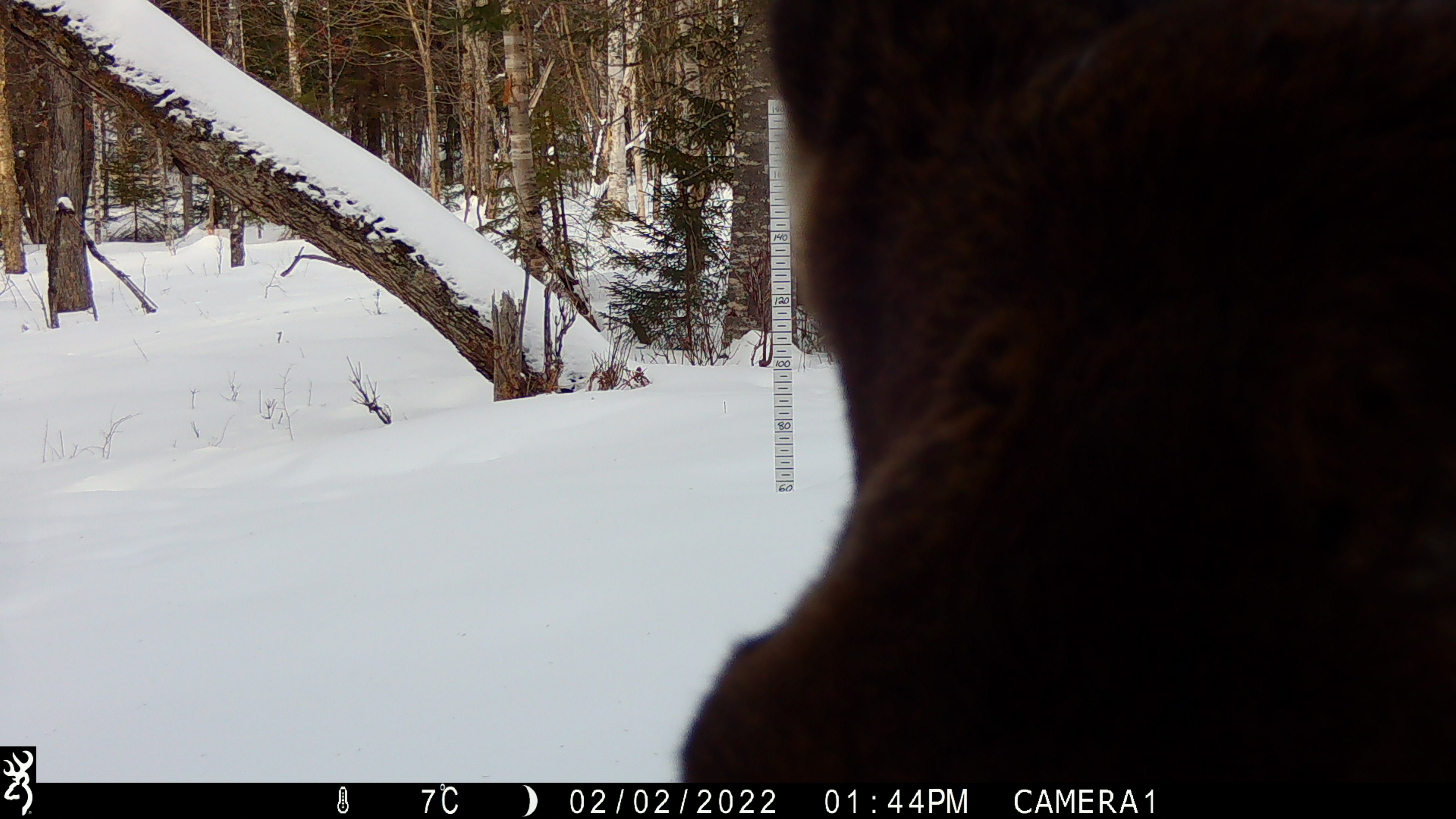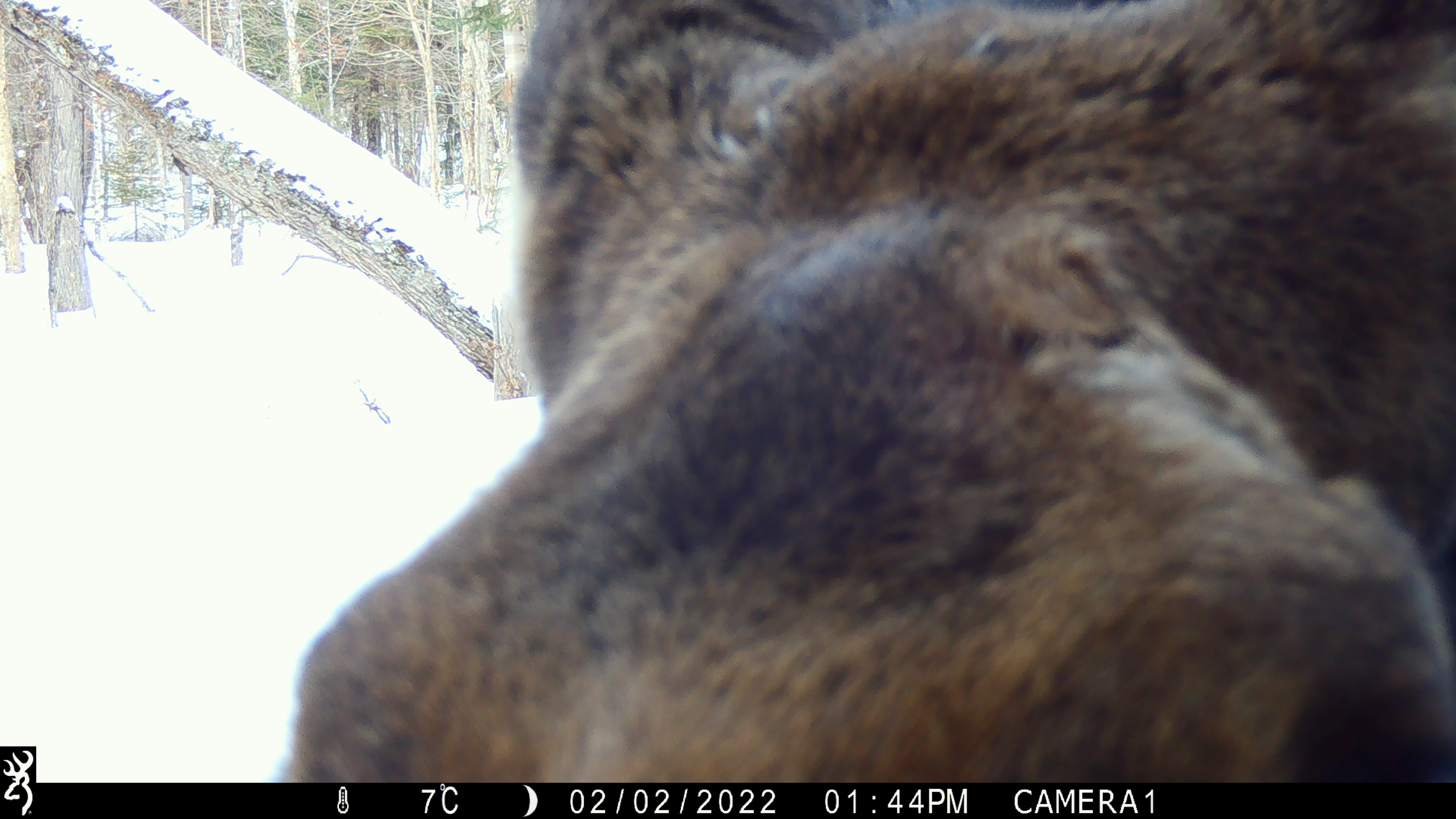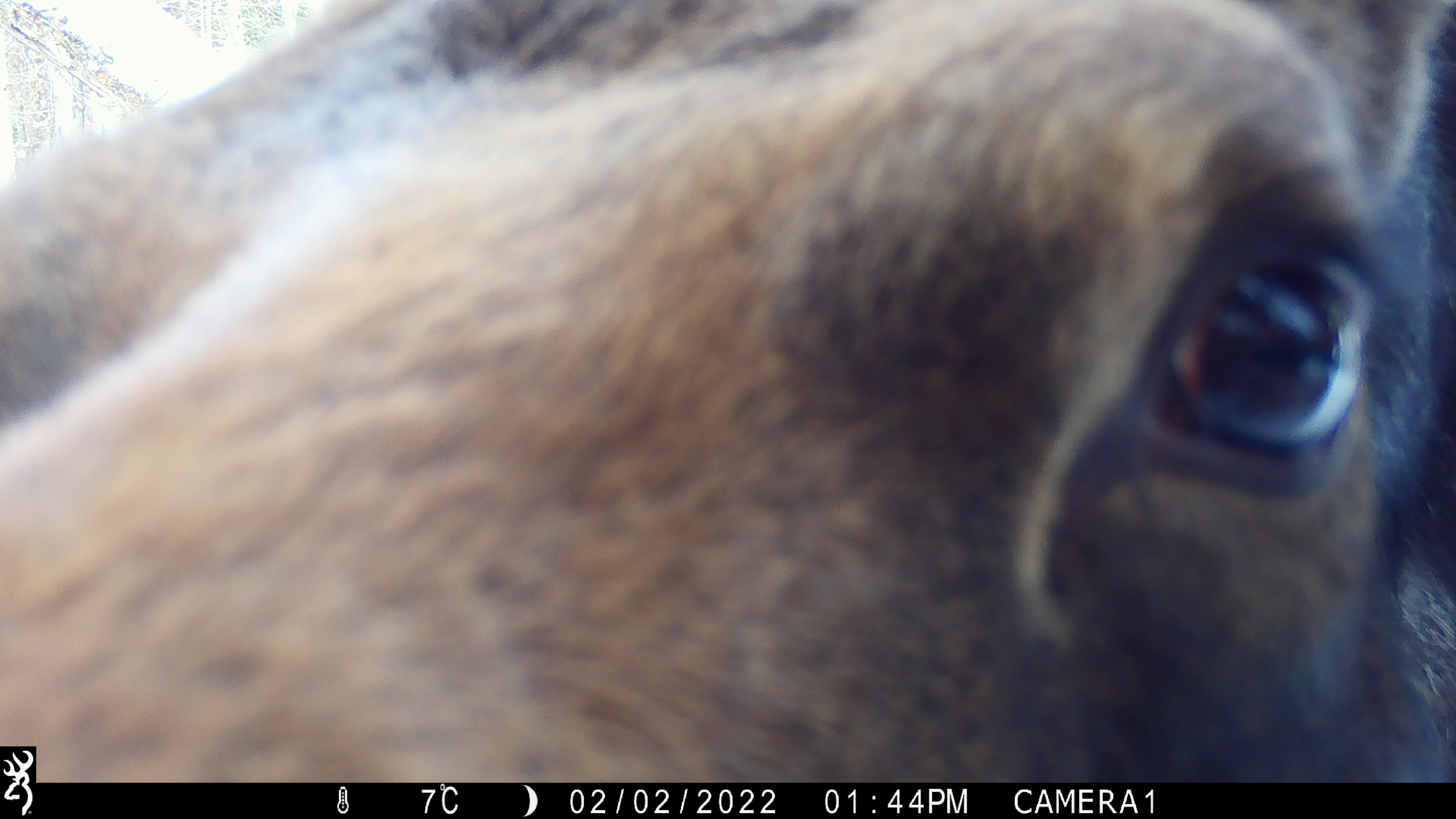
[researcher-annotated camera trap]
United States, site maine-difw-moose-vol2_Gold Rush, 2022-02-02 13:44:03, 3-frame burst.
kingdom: Animalia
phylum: Chordata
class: Mammalia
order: Artiodactyla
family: Cervidae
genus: Alces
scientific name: Alces alces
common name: moose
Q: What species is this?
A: Moose (Alces alces).